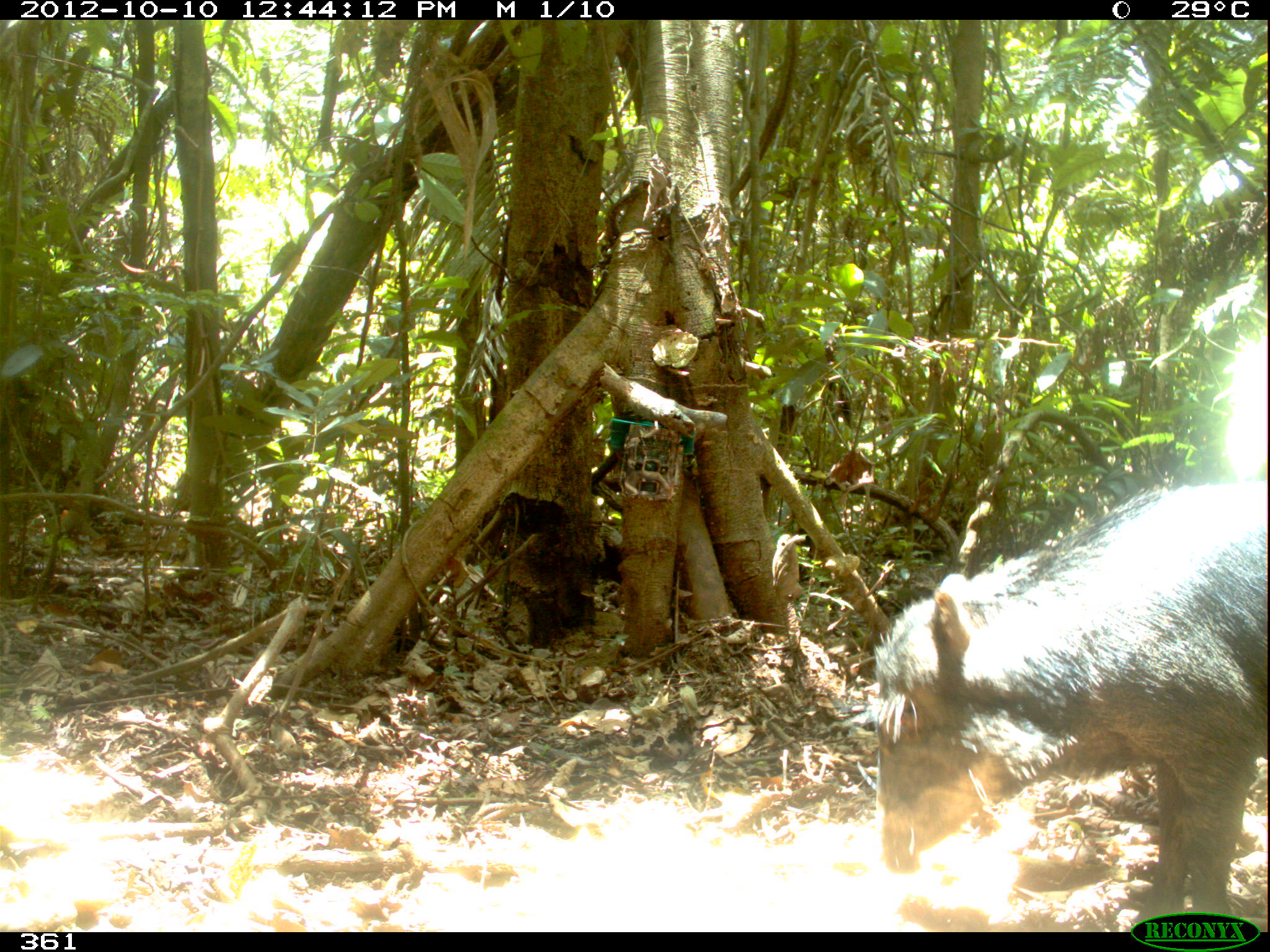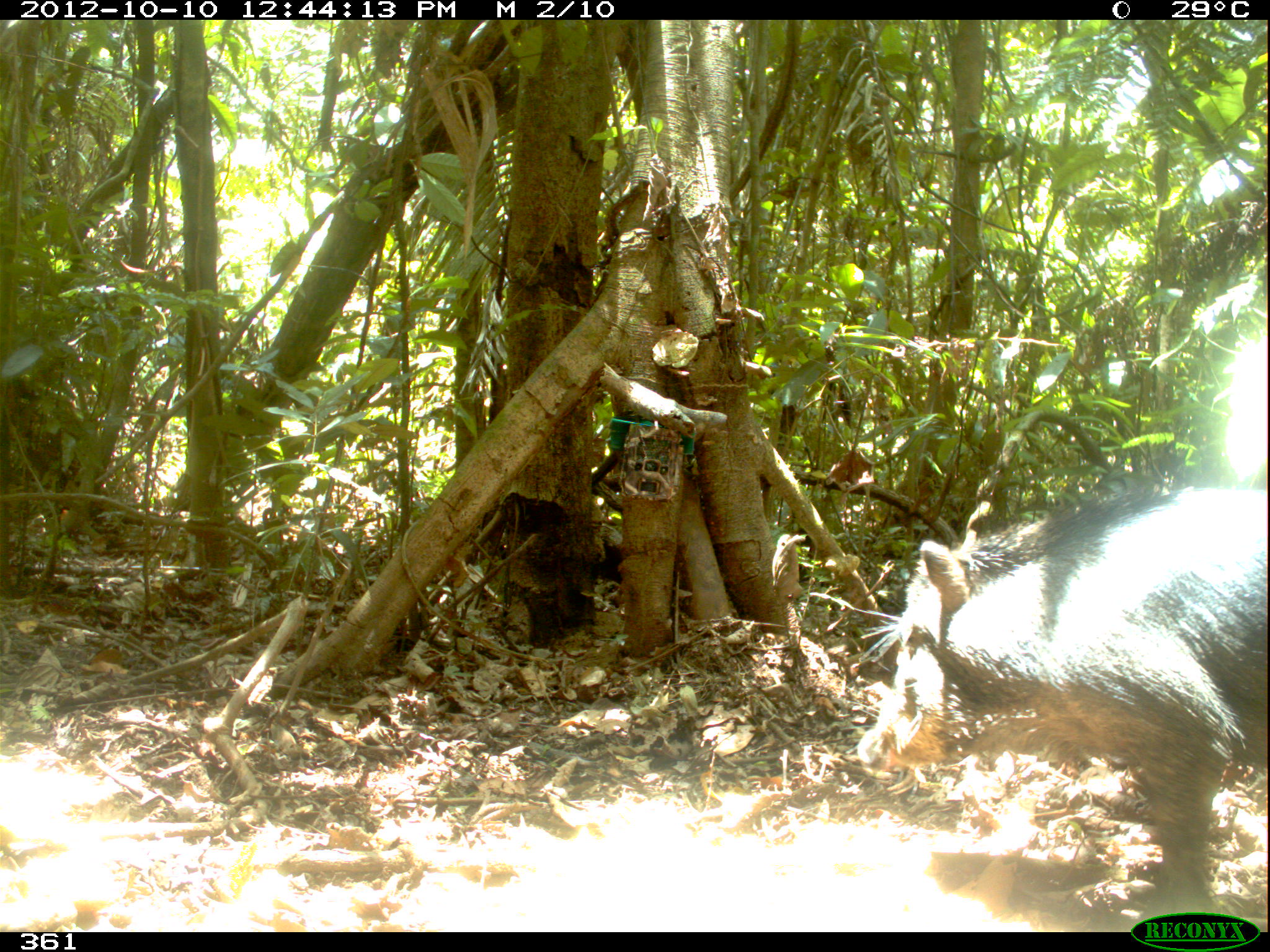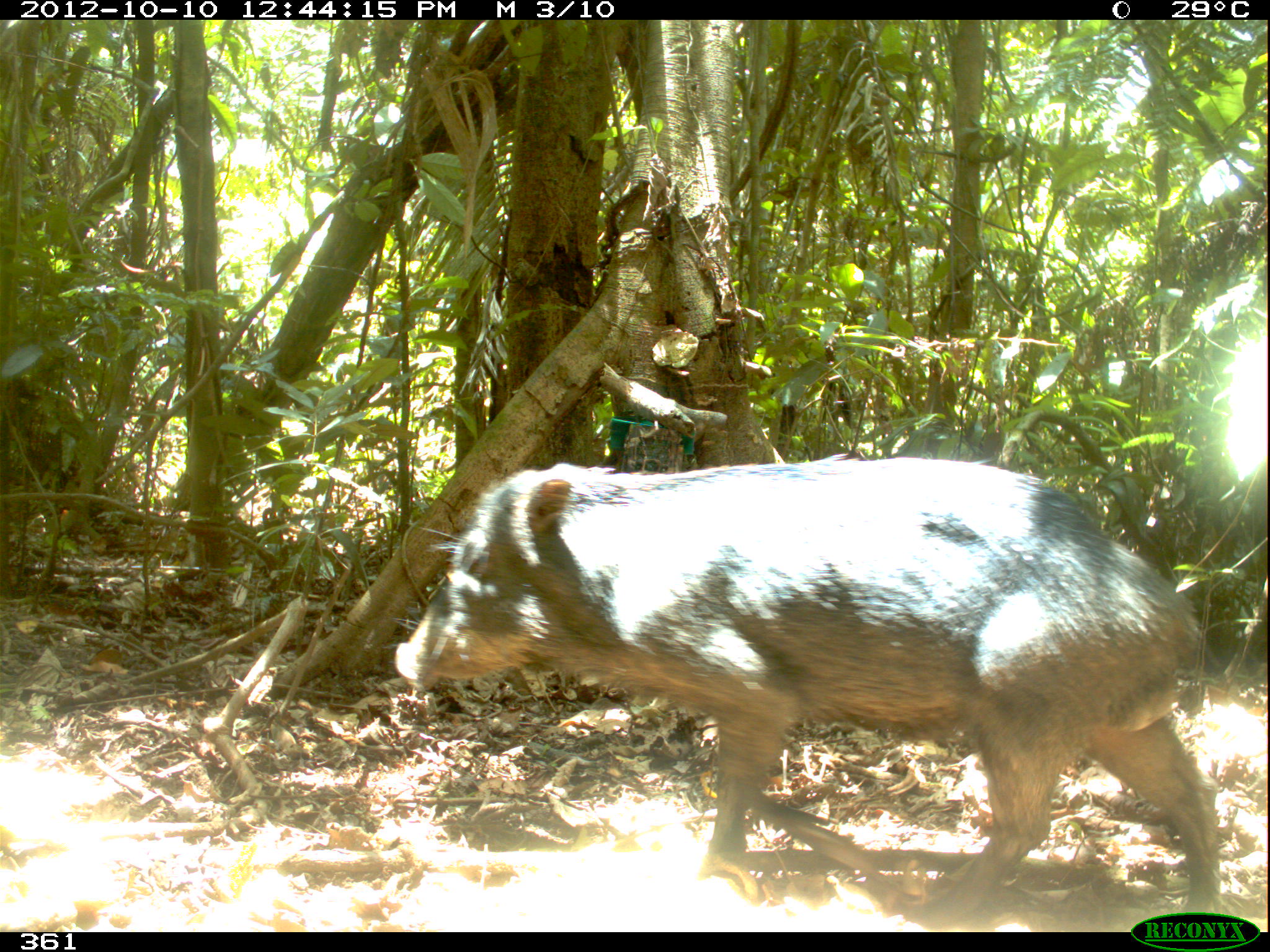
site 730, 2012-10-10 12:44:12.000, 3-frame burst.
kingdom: Animalia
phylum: Chordata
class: Mammalia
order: Artiodactyla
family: Tayassuidae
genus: Tayassu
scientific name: Tayassu pecari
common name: white-lipped peccary